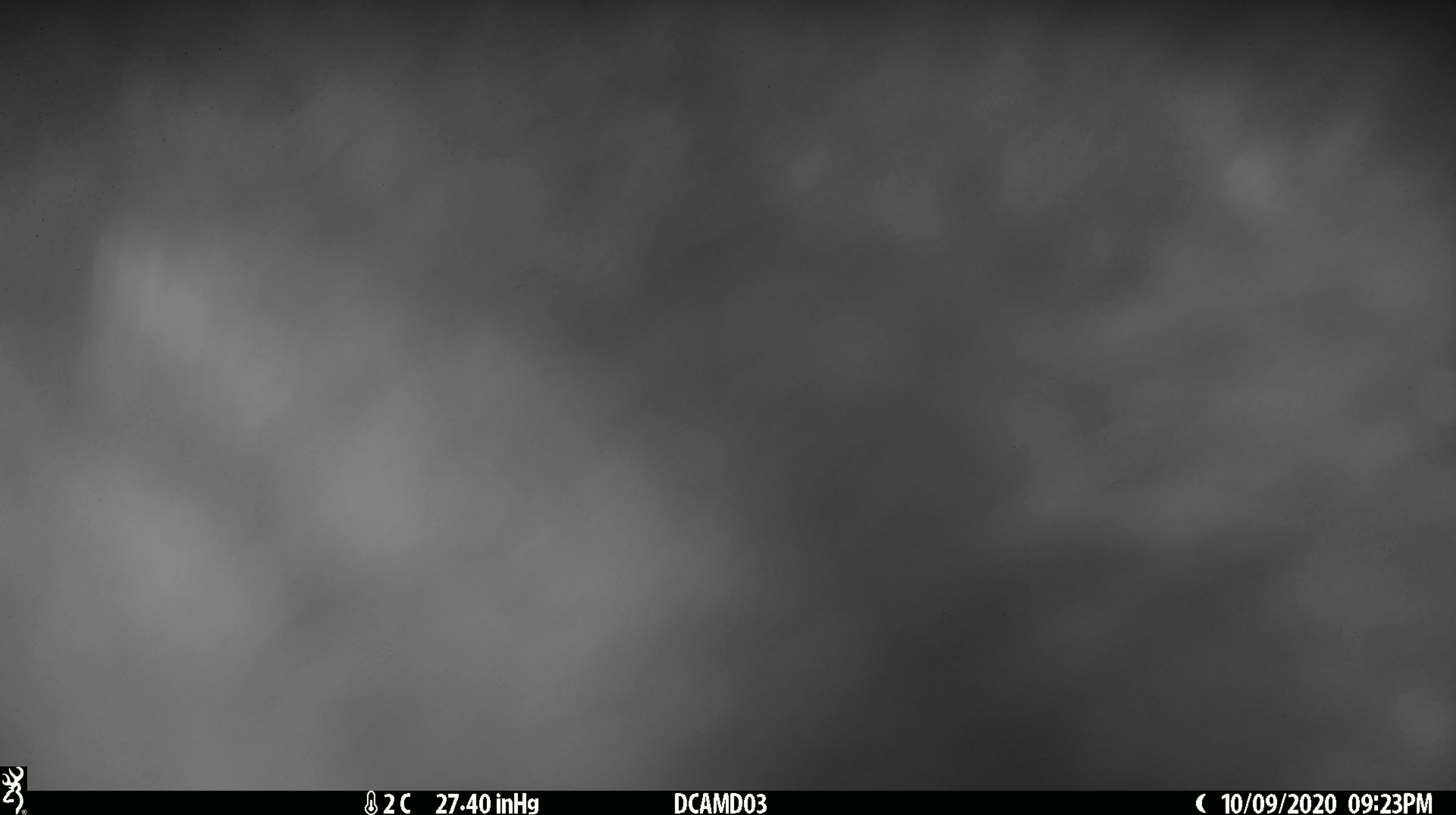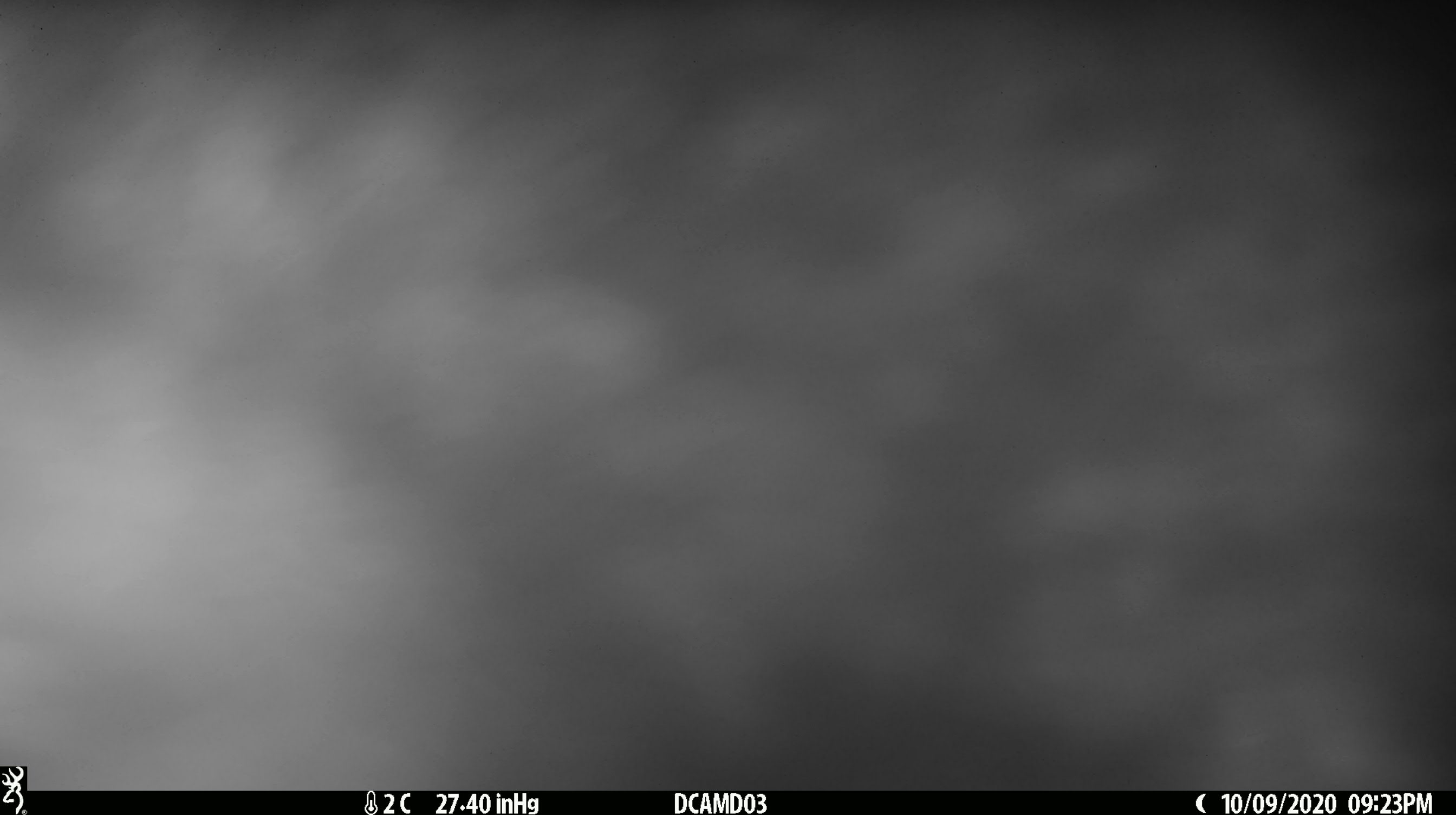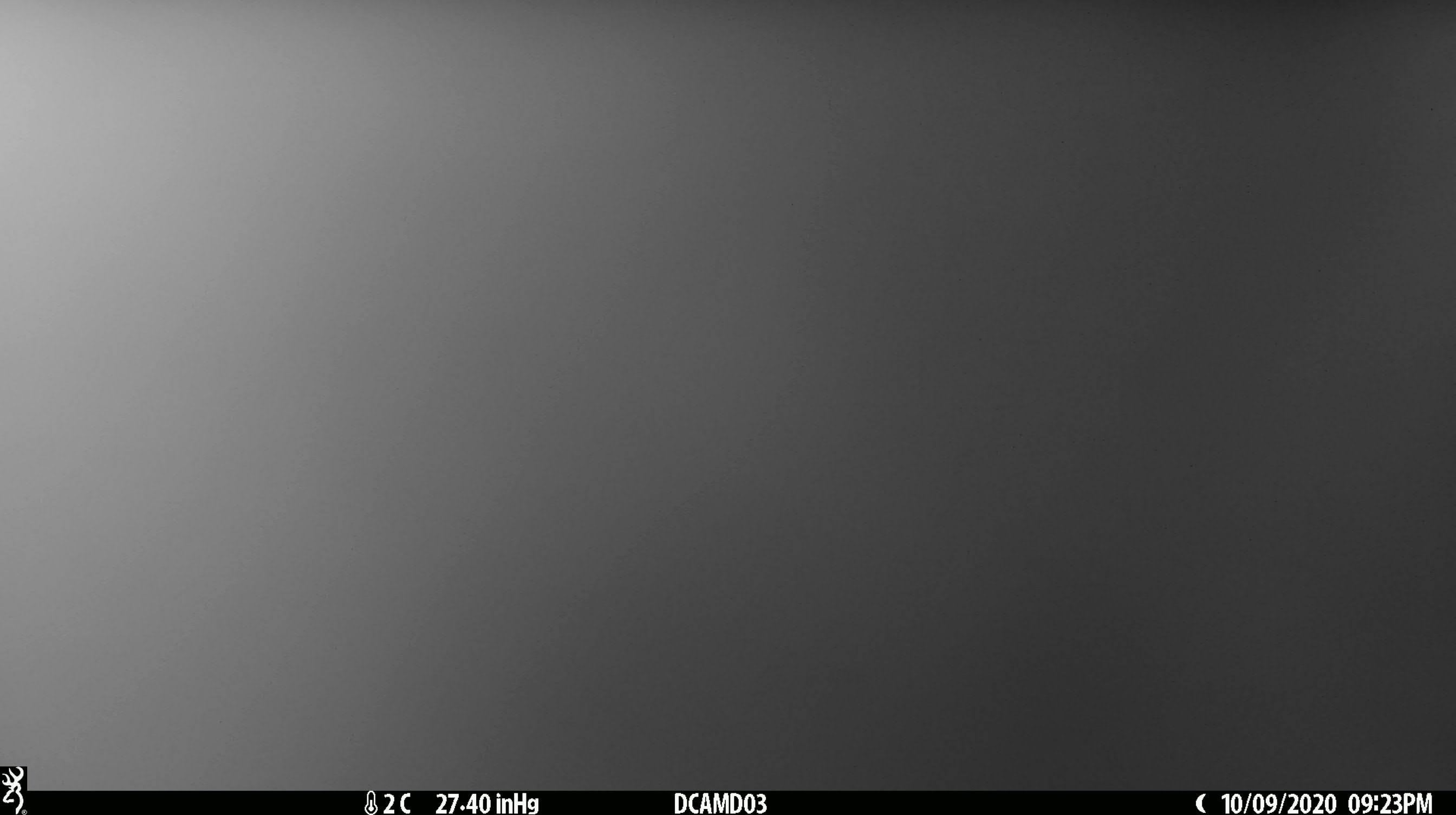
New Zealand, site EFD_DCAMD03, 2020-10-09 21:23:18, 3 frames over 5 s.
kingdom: Animalia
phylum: Chordata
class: Mammalia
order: Diprotodontia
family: Phalangeridae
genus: Trichosurus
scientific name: Trichosurus vulpecula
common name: common brushtail possum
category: possum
Possum (common brushtail possum) (Trichosurus vulpecula).